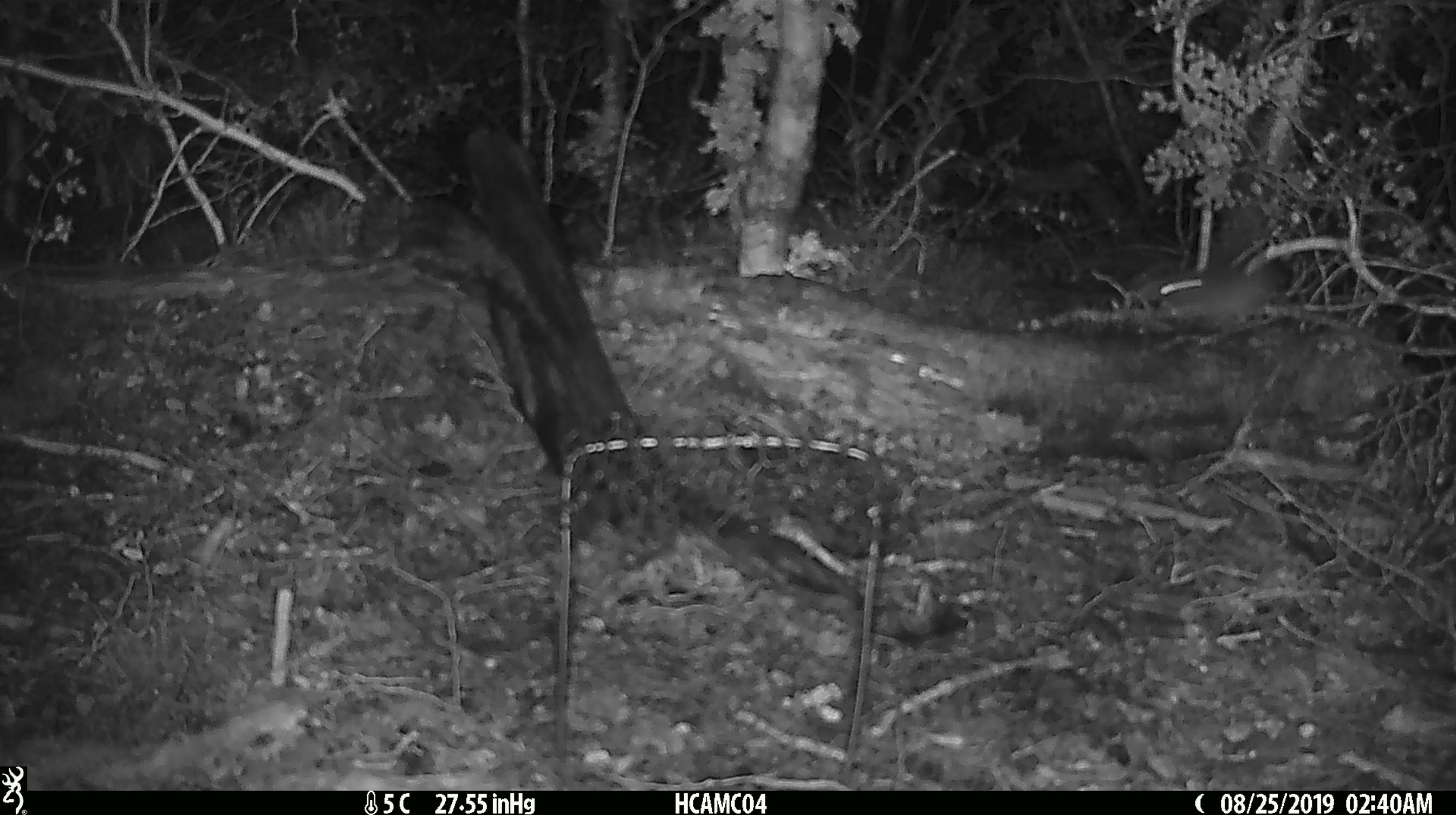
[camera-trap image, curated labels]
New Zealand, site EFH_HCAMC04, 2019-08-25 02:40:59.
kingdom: Animalia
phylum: Chordata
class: Mammalia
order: Rodentia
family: Muridae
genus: Mus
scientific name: Mus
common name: mouse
Mouse (Mus).